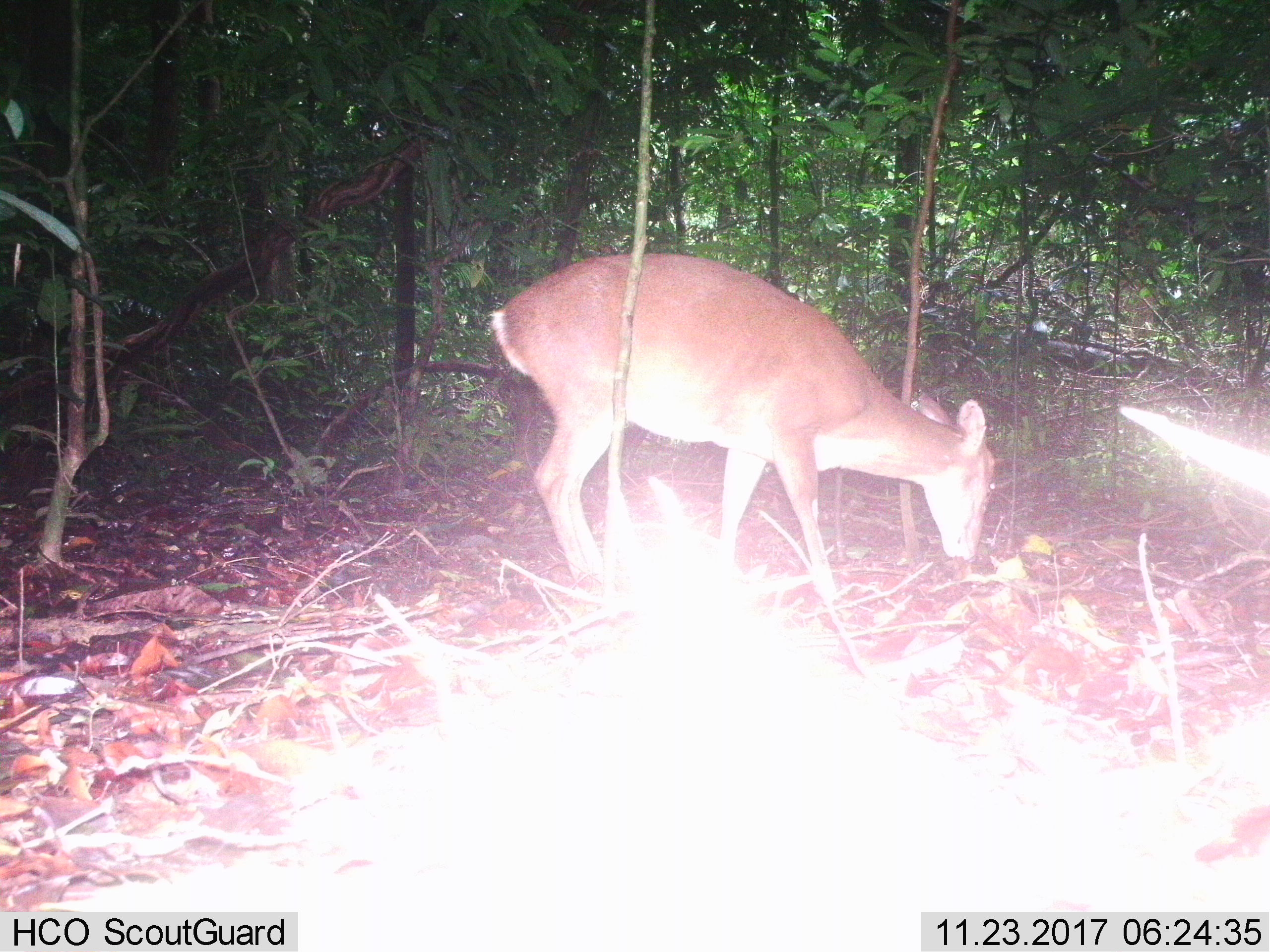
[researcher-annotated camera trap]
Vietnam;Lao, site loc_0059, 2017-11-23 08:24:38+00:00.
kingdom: Animalia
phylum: Chordata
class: Mammalia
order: Artiodactyla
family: Cervidae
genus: Muntiacus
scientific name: Muntiacus vuquangensis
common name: large-antlered muntjac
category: large antlered muntjac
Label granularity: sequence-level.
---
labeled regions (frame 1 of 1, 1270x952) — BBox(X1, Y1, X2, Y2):
large antlered muntjac: BBox(485, 252, 996, 601)